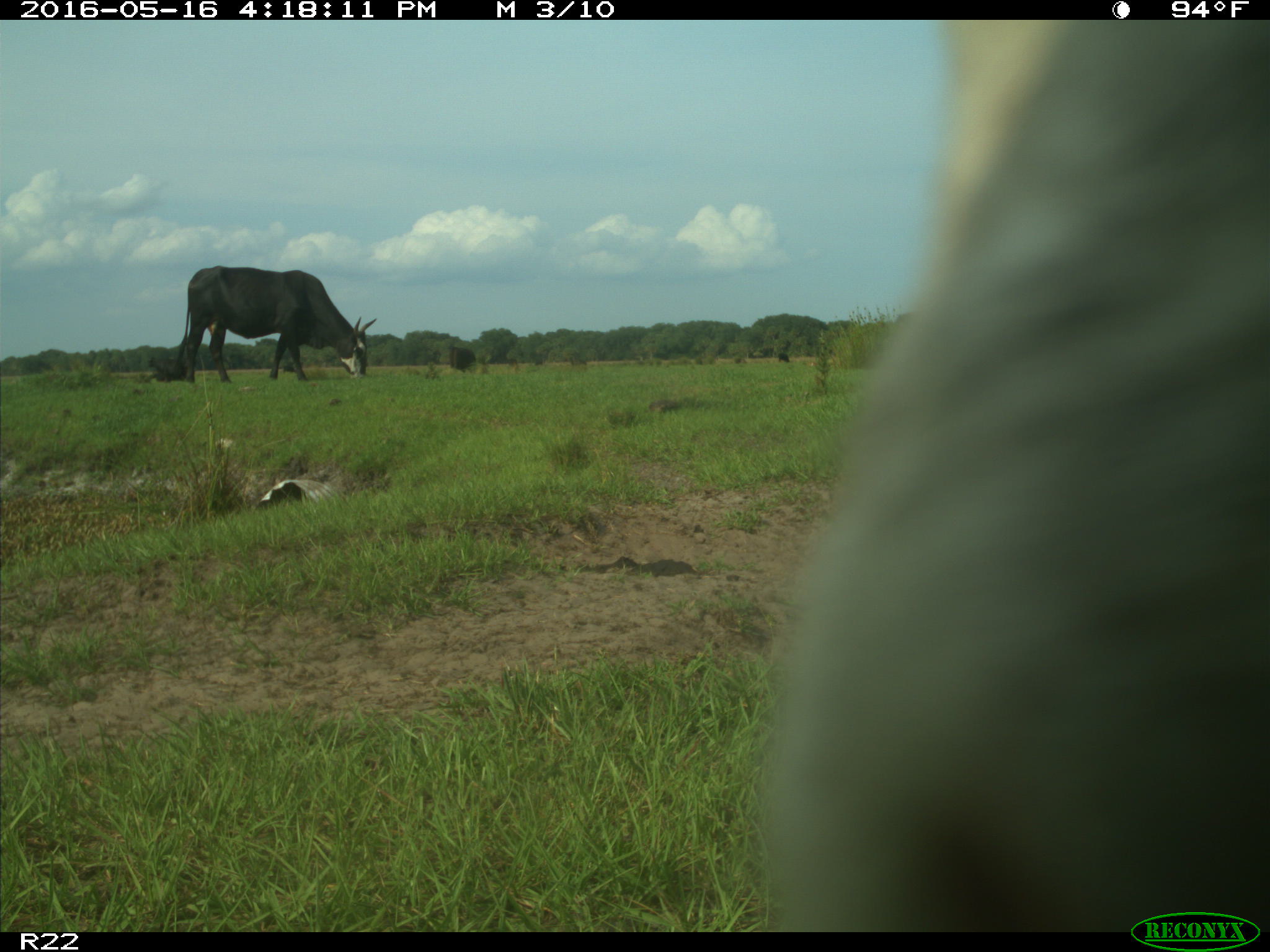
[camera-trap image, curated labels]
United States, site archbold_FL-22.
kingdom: Animalia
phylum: Chordata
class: Mammalia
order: Artiodactyla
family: Bovidae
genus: Bos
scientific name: Bos taurus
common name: domestic cow